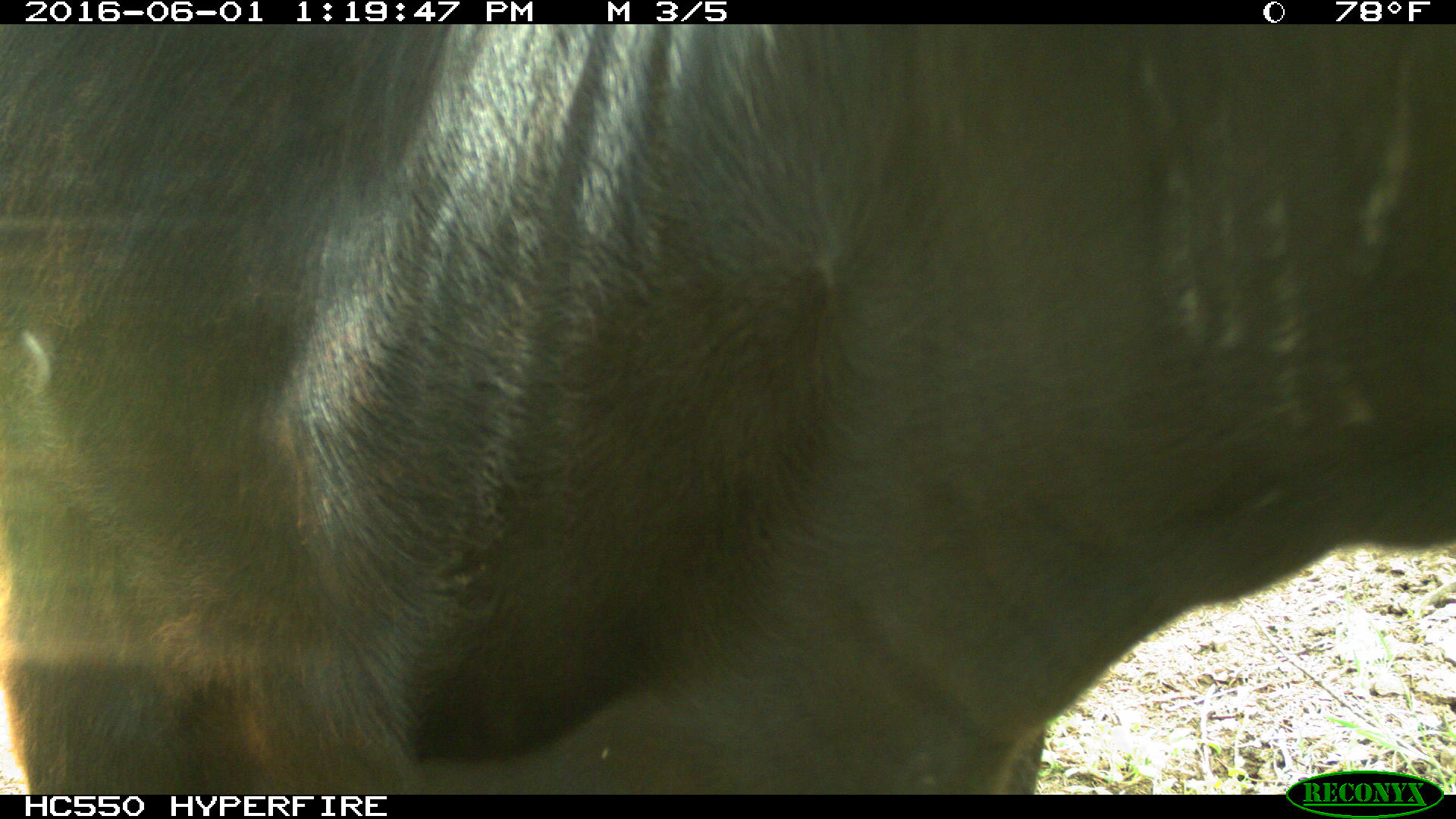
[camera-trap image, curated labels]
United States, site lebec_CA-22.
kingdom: Animalia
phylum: Chordata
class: Mammalia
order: Artiodactyla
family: Bovidae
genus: Bos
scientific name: Bos taurus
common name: domestic cow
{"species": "Bos taurus (domestic cow)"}